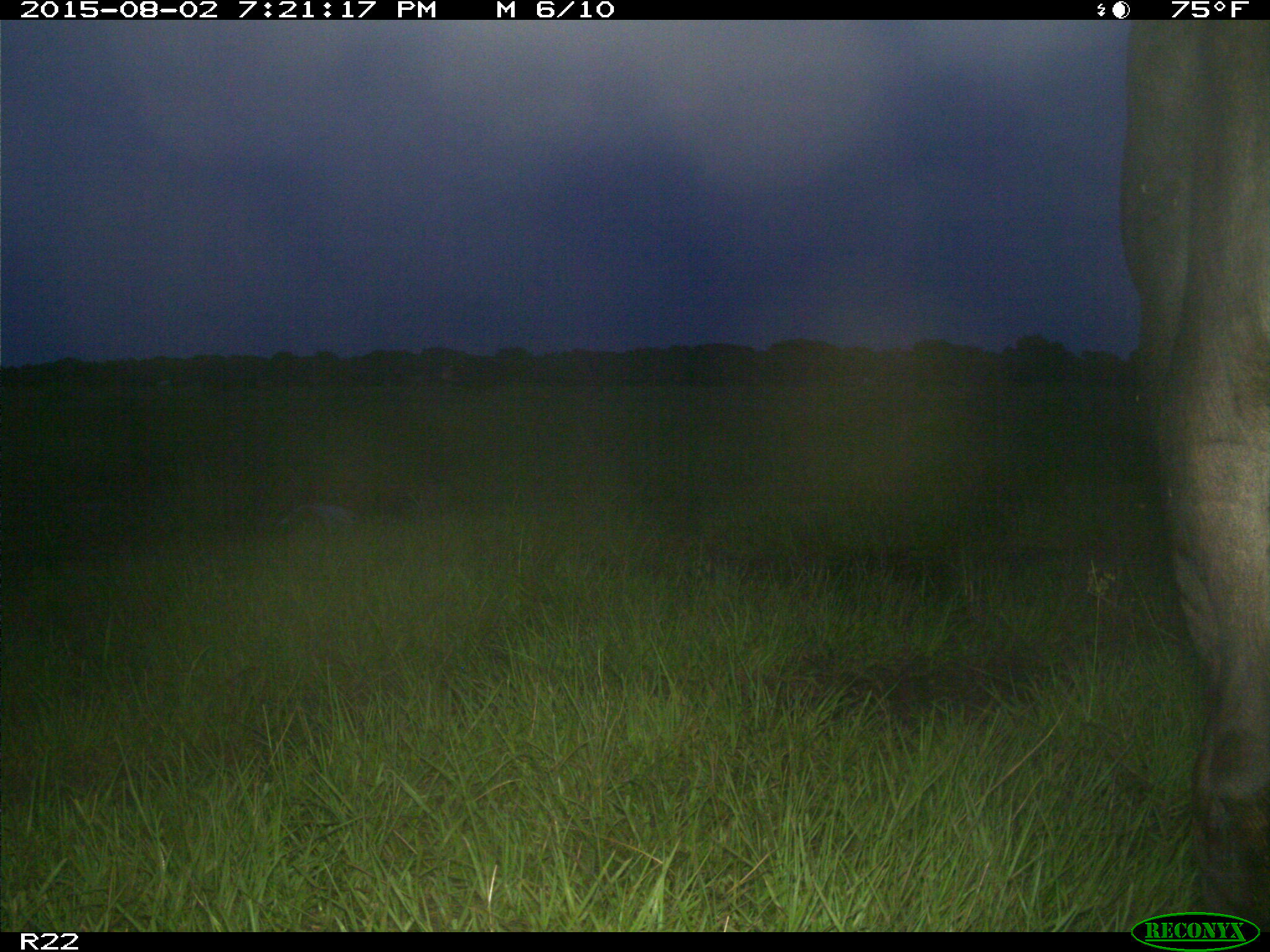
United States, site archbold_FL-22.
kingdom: Animalia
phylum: Chordata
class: Mammalia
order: Artiodactyla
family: Bovidae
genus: Bos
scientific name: Bos taurus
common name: domestic cow